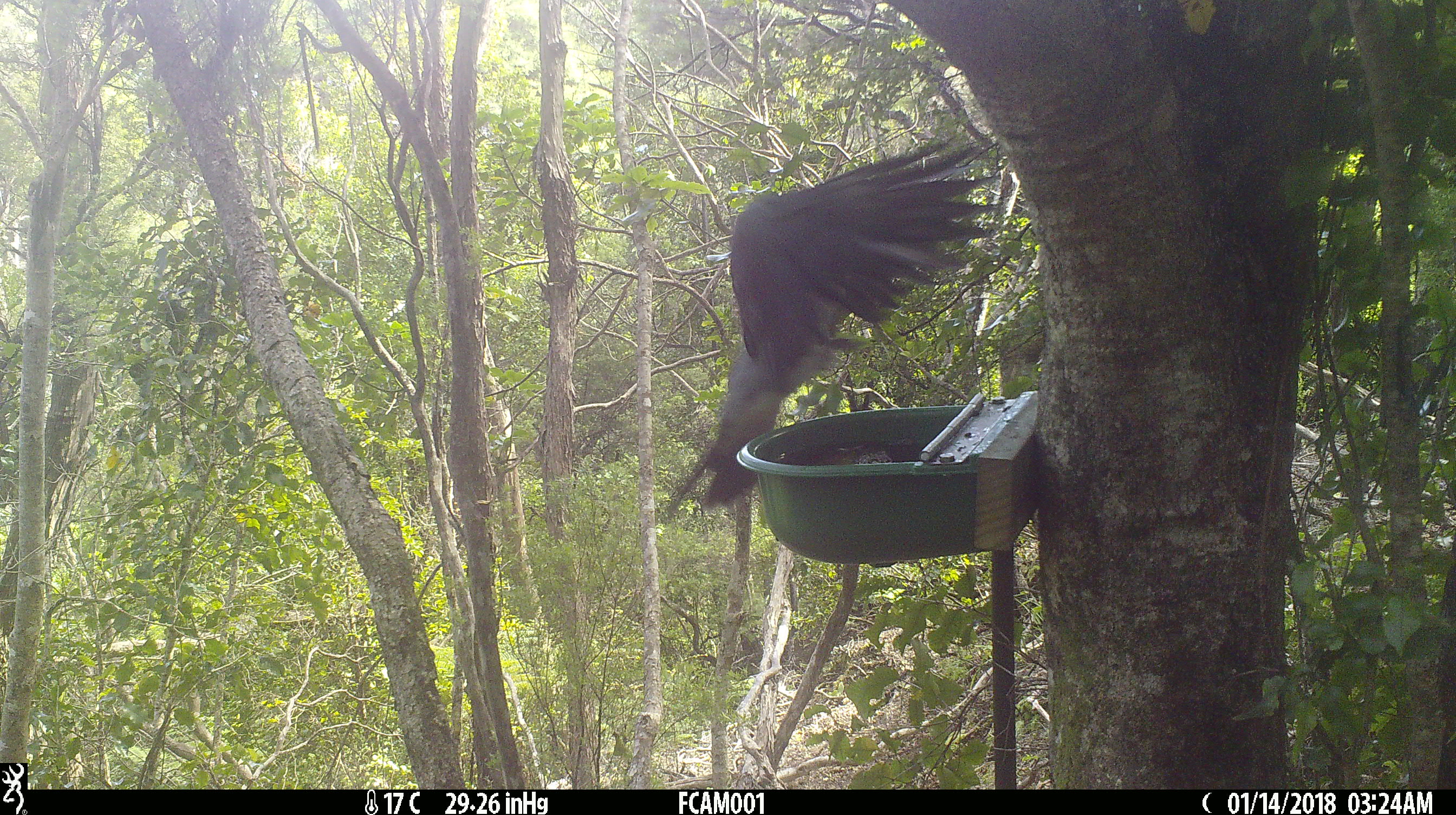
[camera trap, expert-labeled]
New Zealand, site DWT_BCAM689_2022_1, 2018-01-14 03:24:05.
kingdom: Animalia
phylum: Chordata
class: Aves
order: Columbiformes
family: Columbidae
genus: Hemiphaga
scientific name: Hemiphaga novaeseelandiae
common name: new zealand pigeon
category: kereru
Kereru (new zealand pigeon) (Hemiphaga novaeseelandiae).